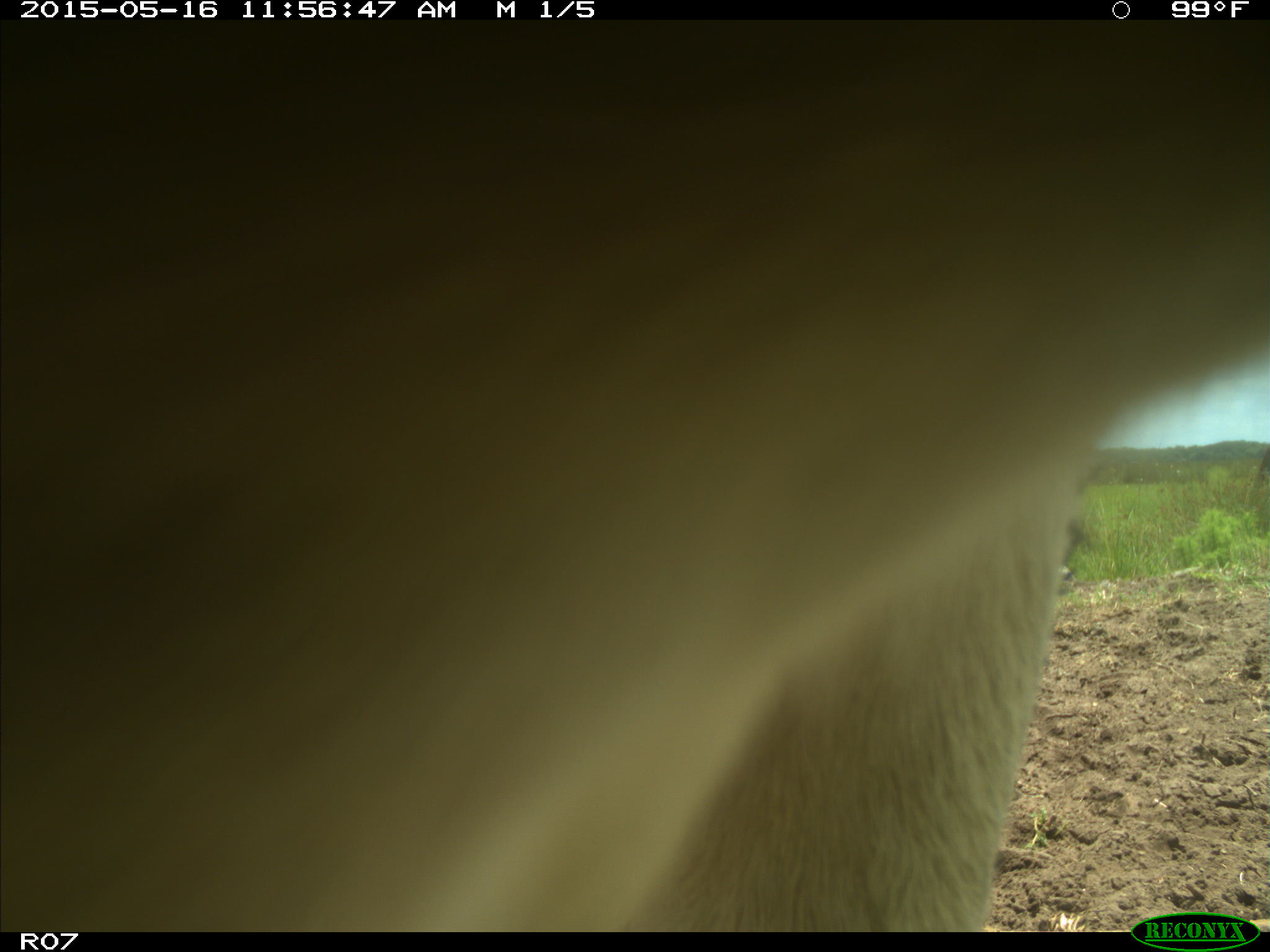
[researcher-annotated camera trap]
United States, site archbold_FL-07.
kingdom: Animalia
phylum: Chordata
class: Mammalia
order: Artiodactyla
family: Bovidae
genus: Bos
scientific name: Bos taurus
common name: domestic cow